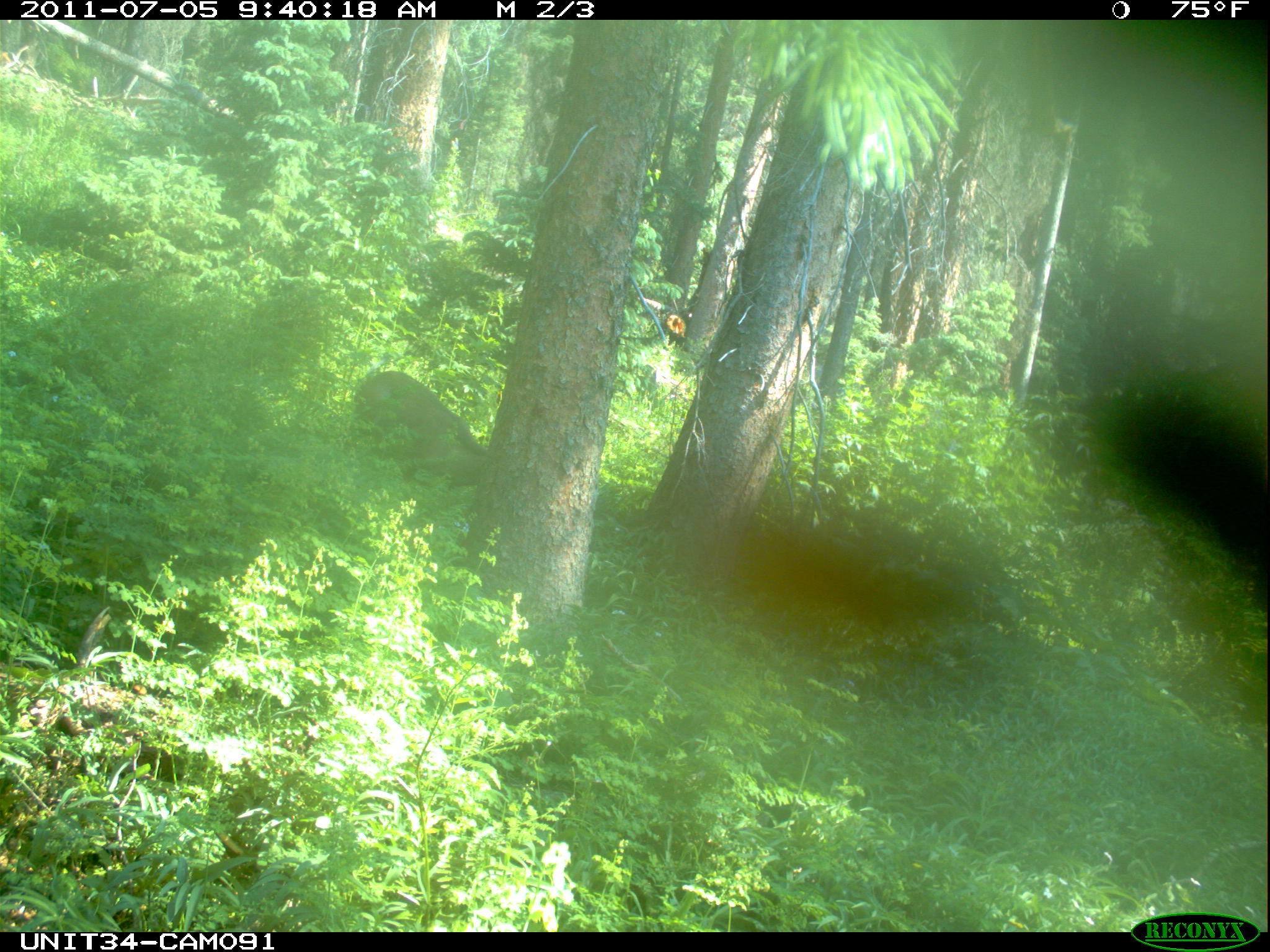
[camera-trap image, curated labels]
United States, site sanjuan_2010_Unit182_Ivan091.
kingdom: Animalia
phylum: Chordata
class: Mammalia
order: Artiodactyla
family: Cervidae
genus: Odocoileus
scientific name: Odocoileus hemionus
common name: mule deer